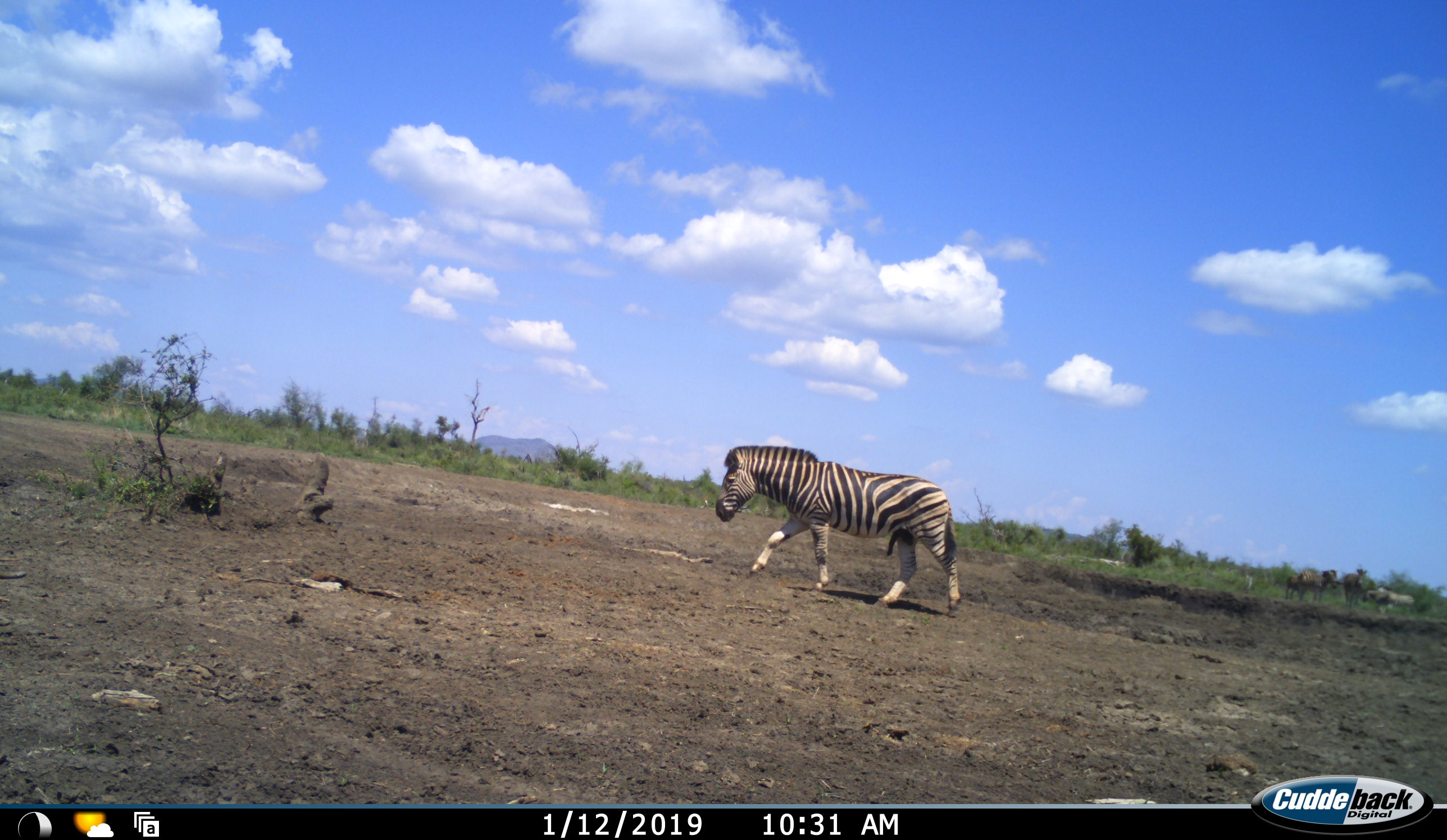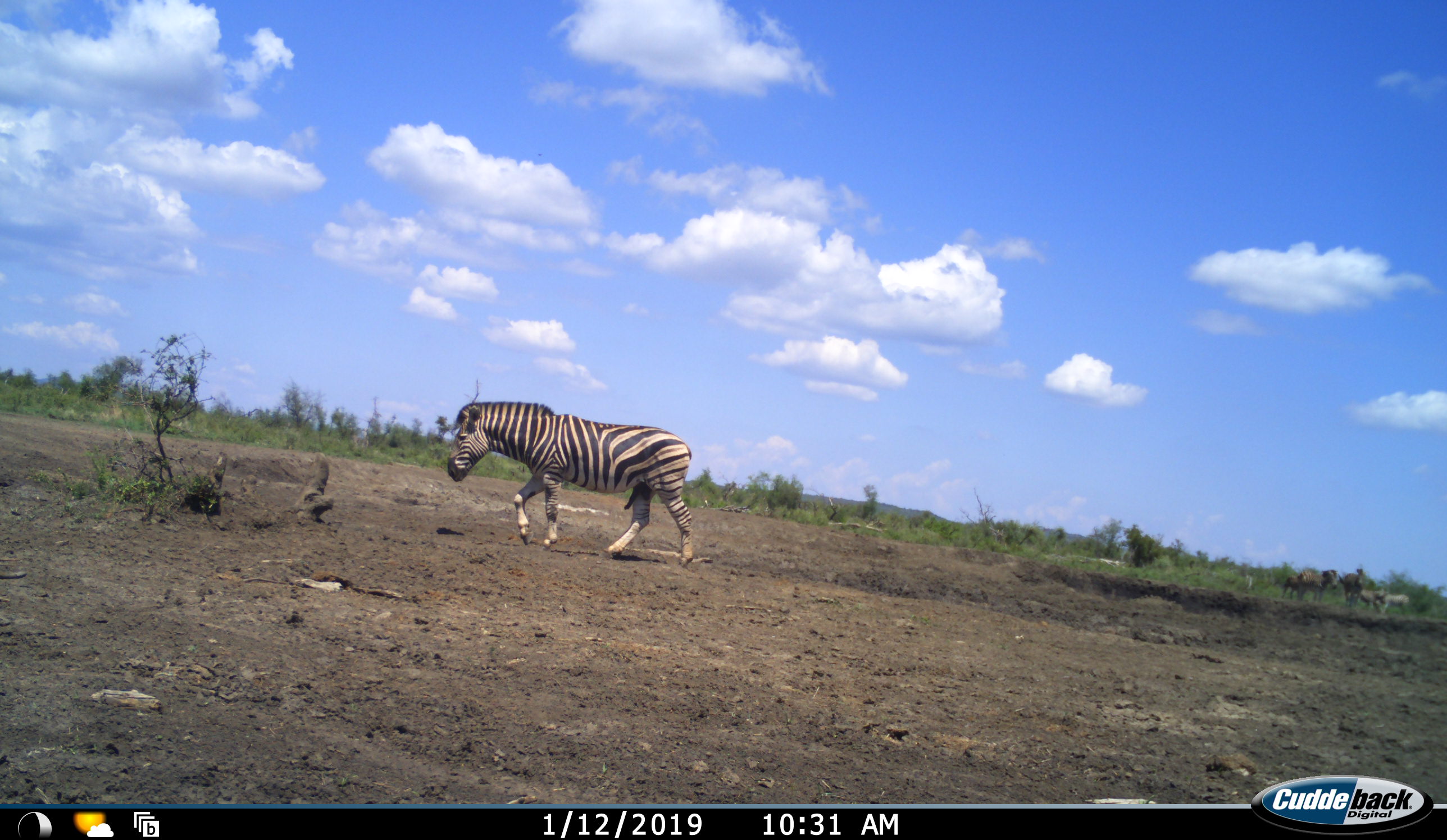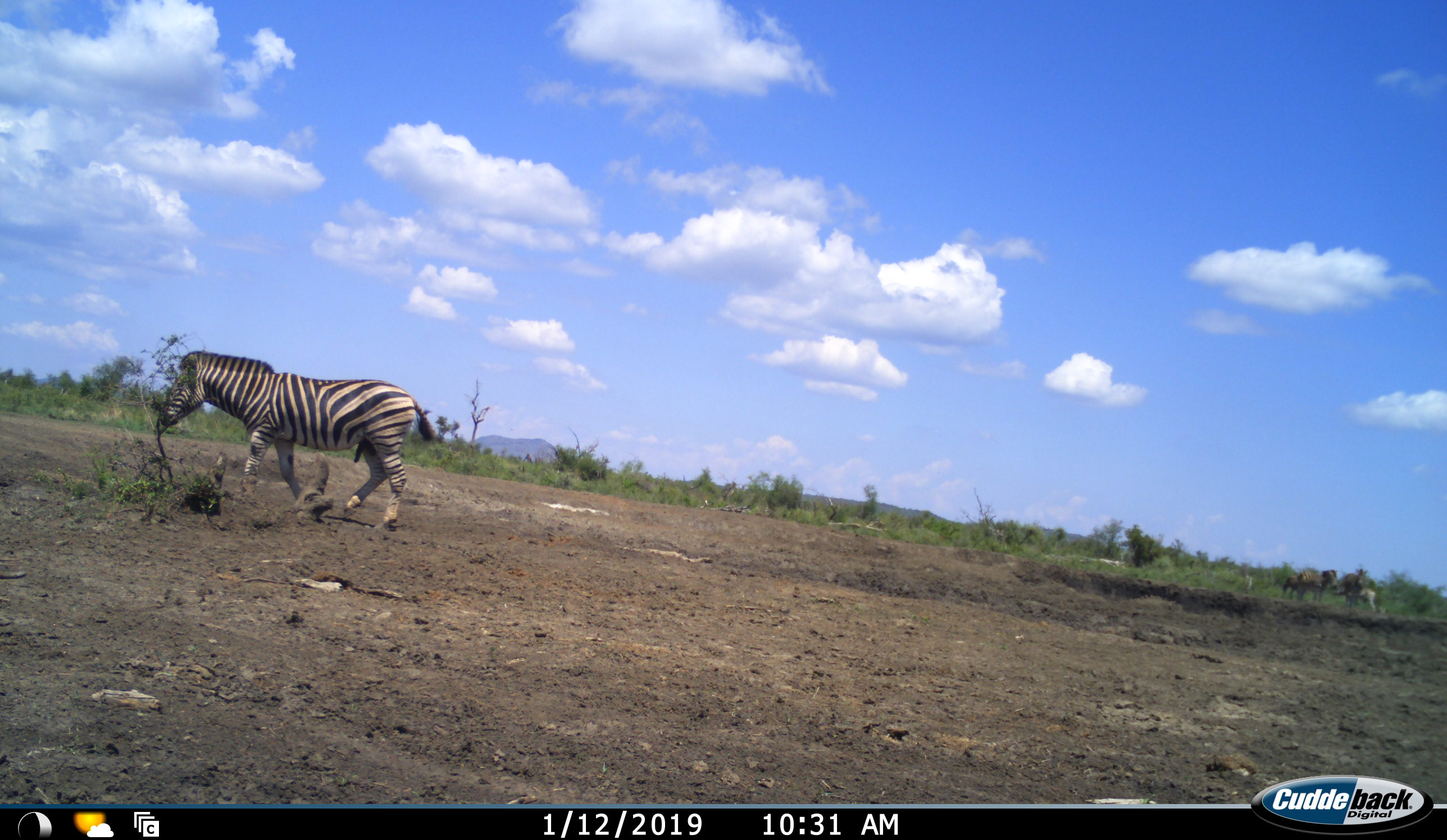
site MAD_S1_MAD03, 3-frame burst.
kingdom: Animalia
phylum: Chordata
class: Mammalia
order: Perissodactyla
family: Equidae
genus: Equus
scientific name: Equus quagga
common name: plains zebra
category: zebraplains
Zebraplains (plains zebra) (Equus quagga), count 1. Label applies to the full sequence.